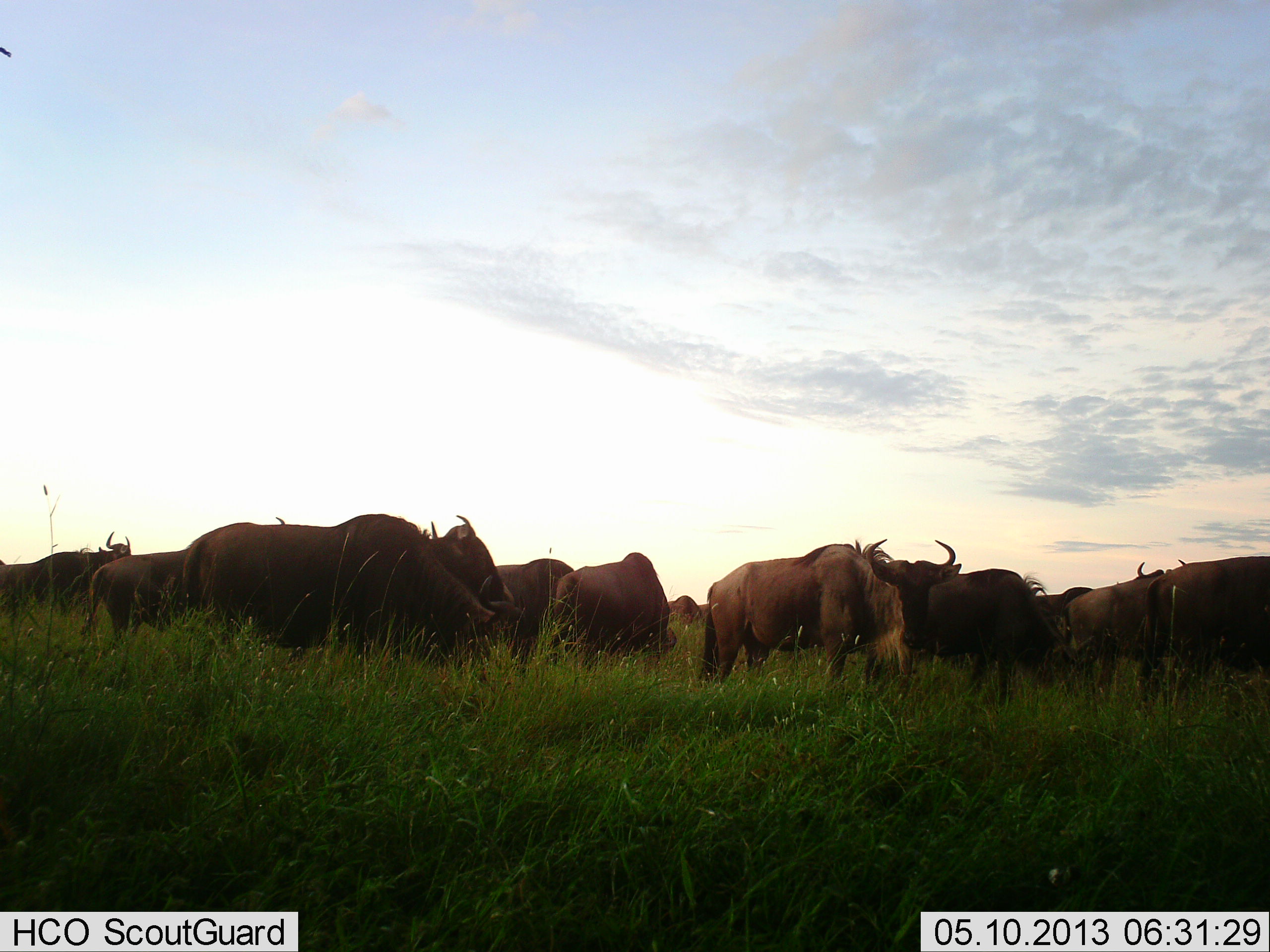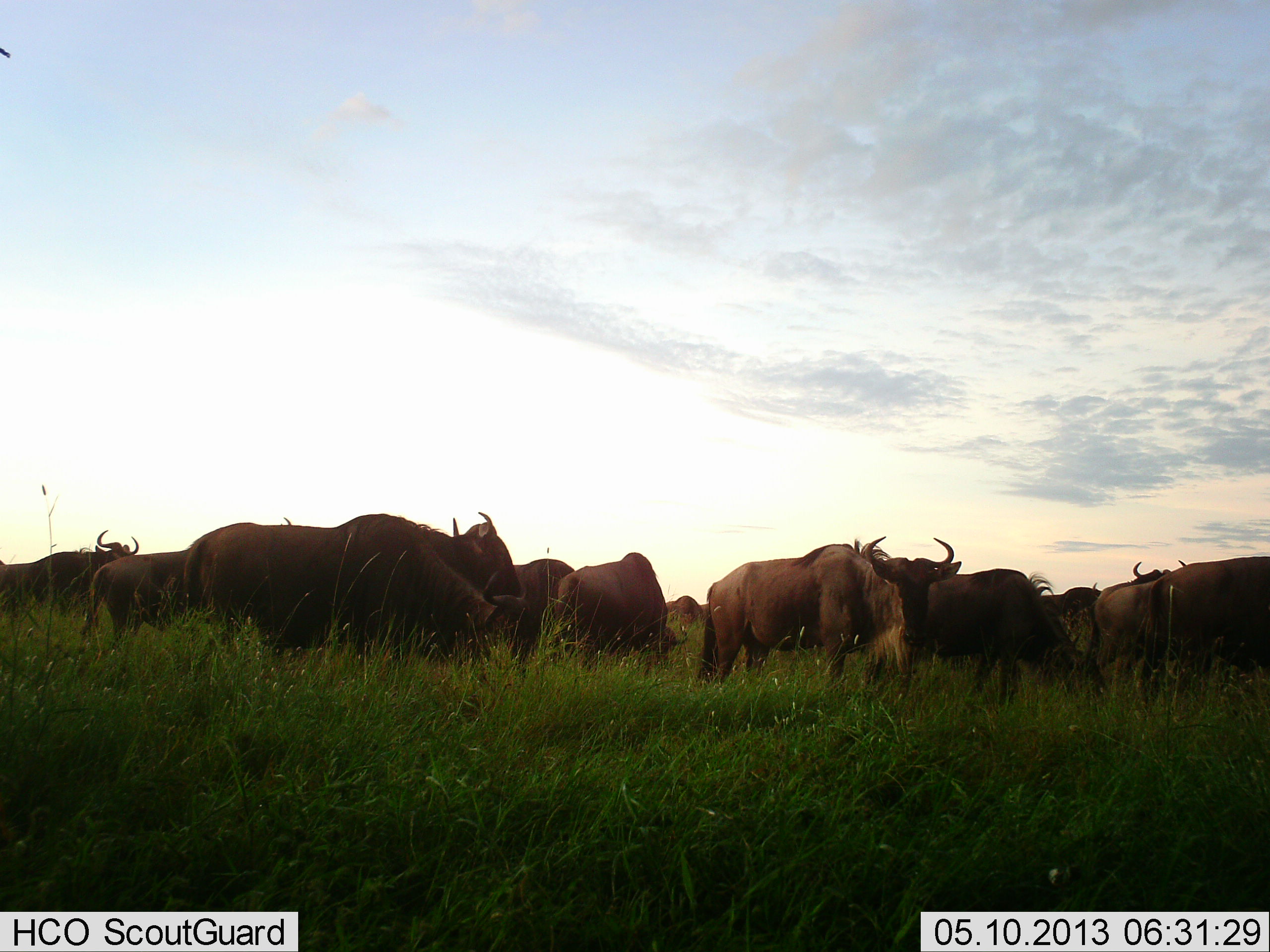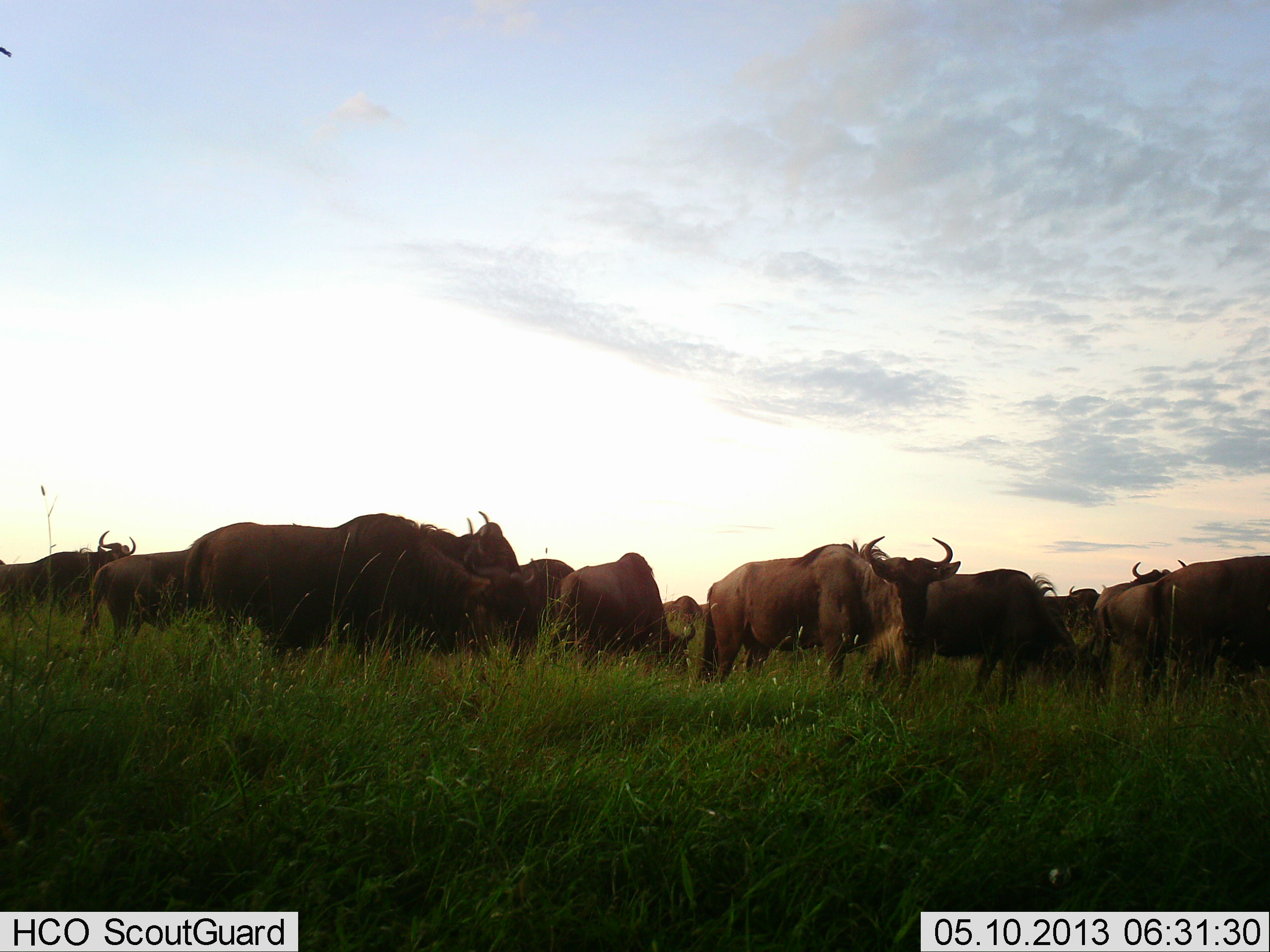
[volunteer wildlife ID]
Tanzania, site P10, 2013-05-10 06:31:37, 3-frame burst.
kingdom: Animalia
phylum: Chordata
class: Mammalia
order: Artiodactyla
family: Bovidae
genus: Connochaetes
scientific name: Connochaetes taurinus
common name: blue wildebeest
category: wildebeest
Wildebeest (blue wildebeest) (Connochaetes taurinus), count 11-50. Behavior (volunteer vote fractions): standing 62%, resting 0%, moving 8%, interacting 15%. Young present (vote fraction): 0%. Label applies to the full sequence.